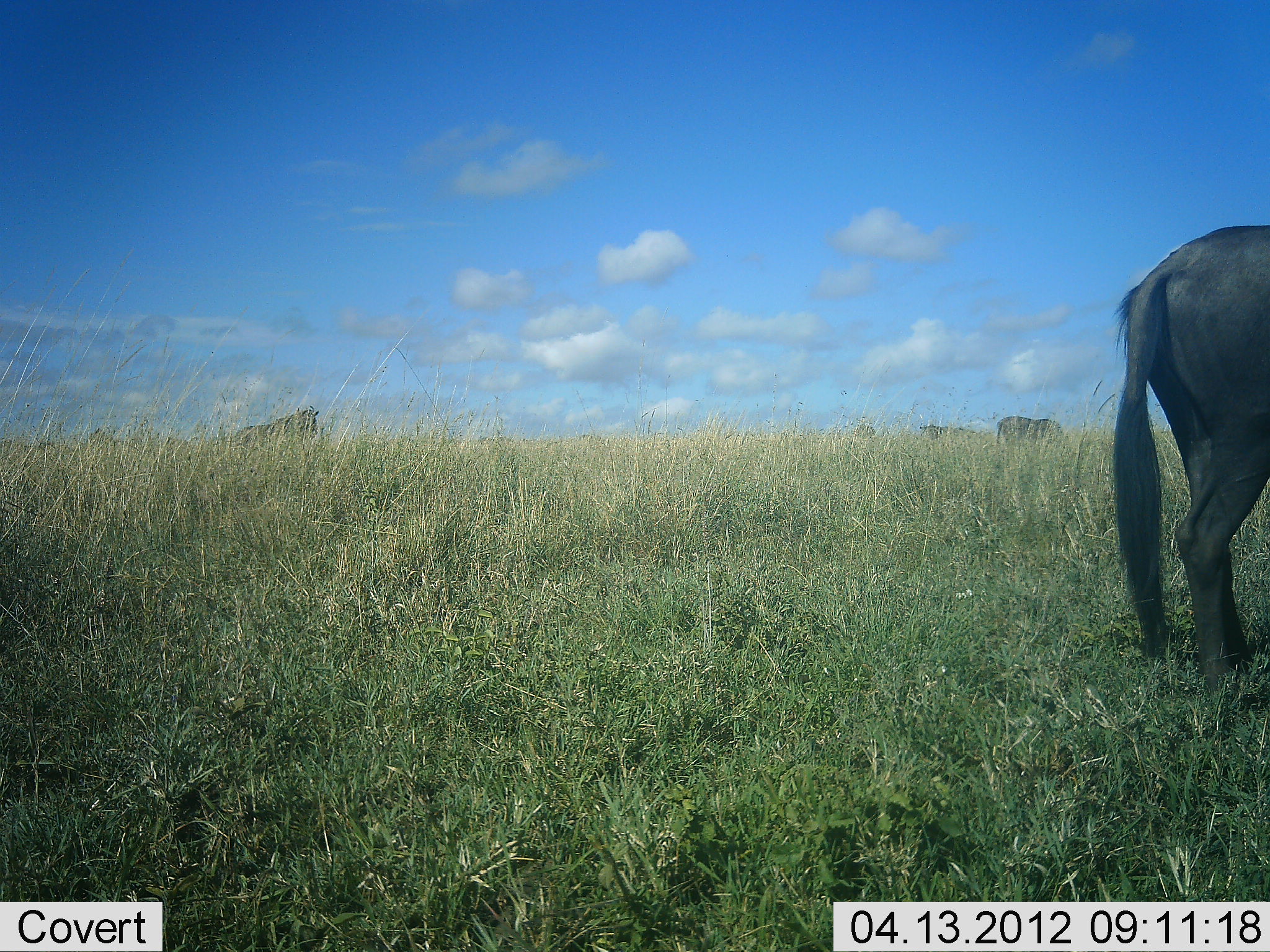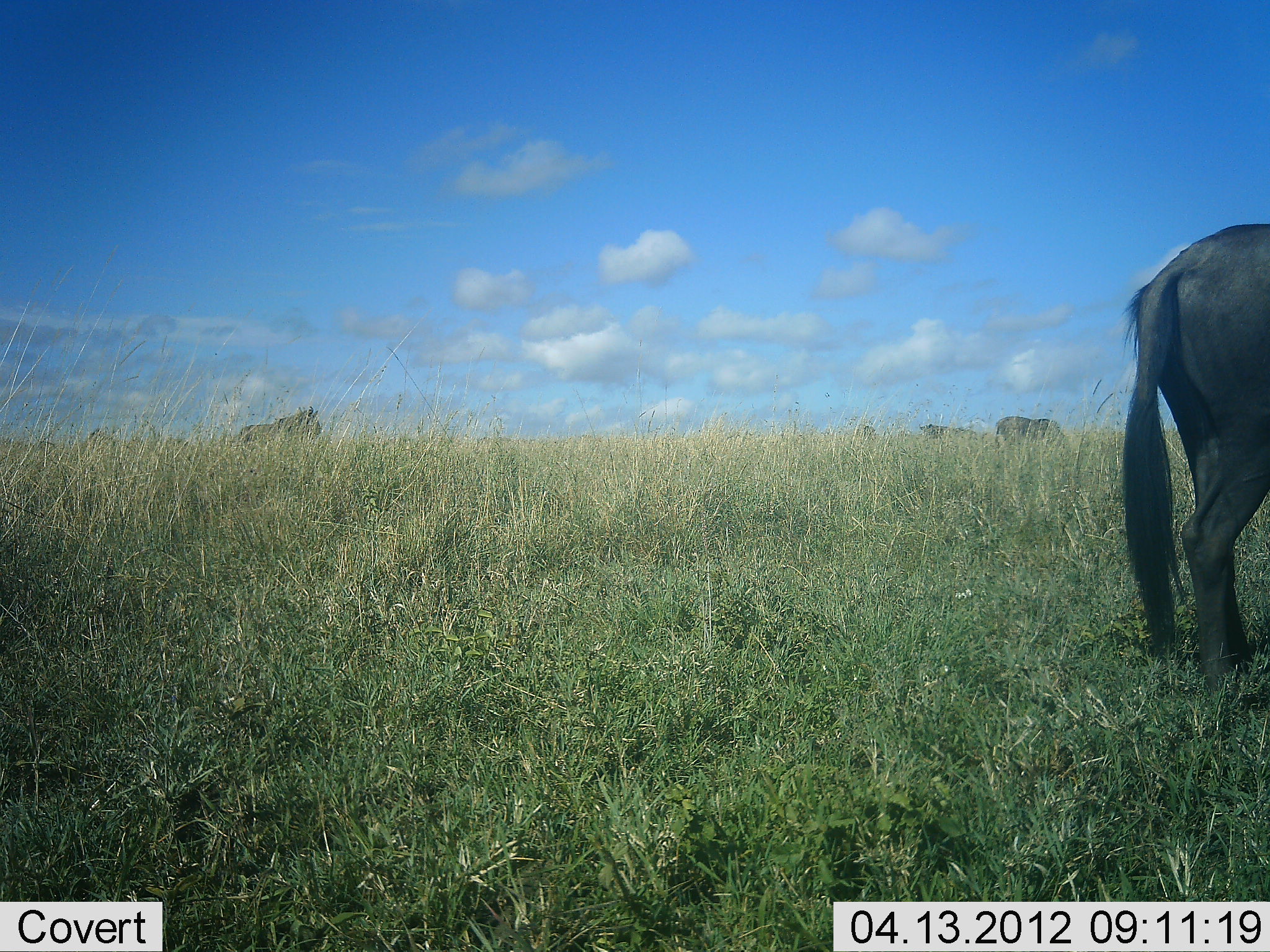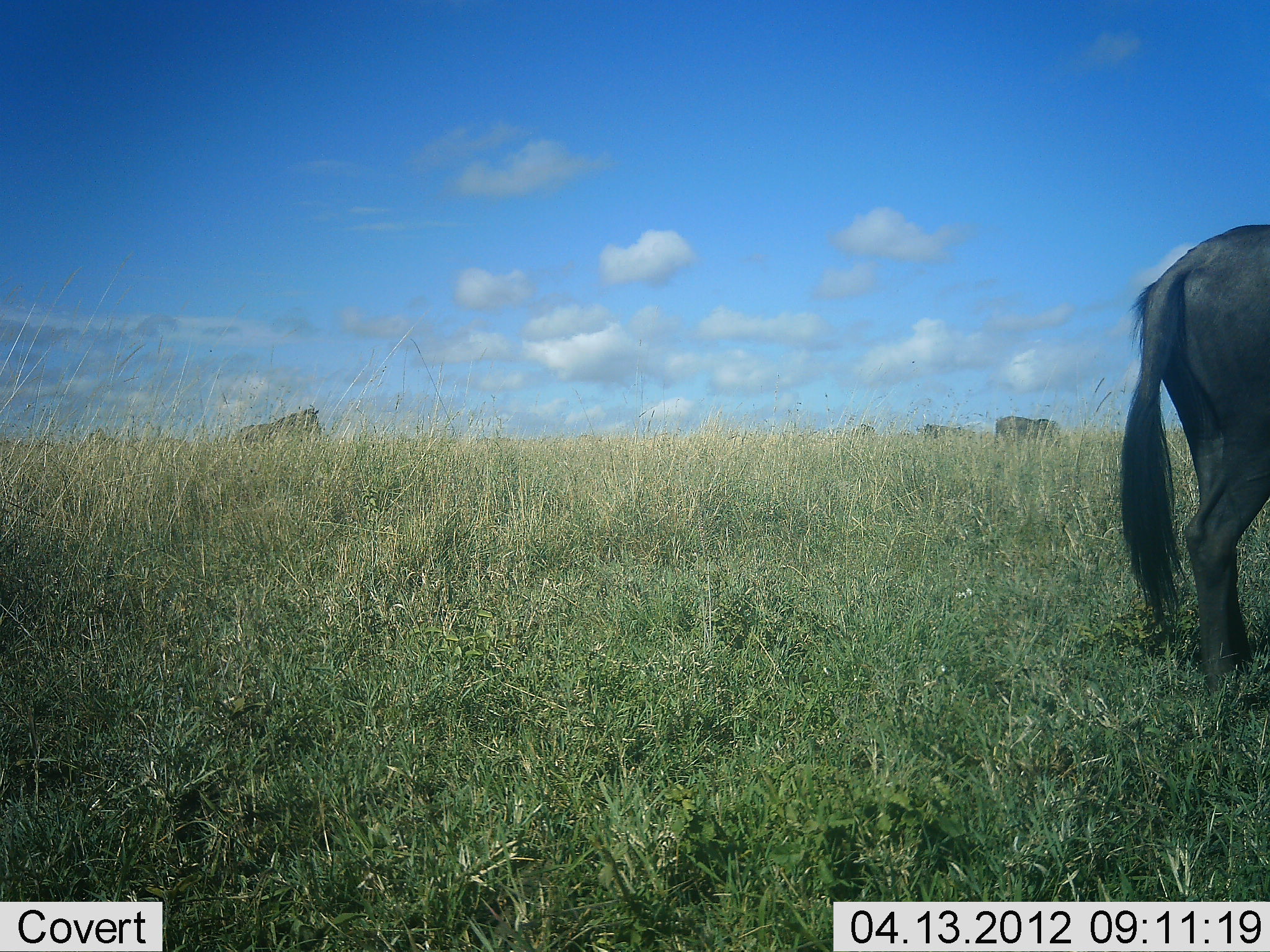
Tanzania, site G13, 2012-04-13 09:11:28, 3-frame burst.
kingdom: Animalia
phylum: Chordata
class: Mammalia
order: Artiodactyla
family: Bovidae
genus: Connochaetes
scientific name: Connochaetes taurinus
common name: blue wildebeest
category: wildebeest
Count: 5.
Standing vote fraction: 85%.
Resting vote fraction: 0%.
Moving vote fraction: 8%.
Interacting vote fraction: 0%.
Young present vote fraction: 0%.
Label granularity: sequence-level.